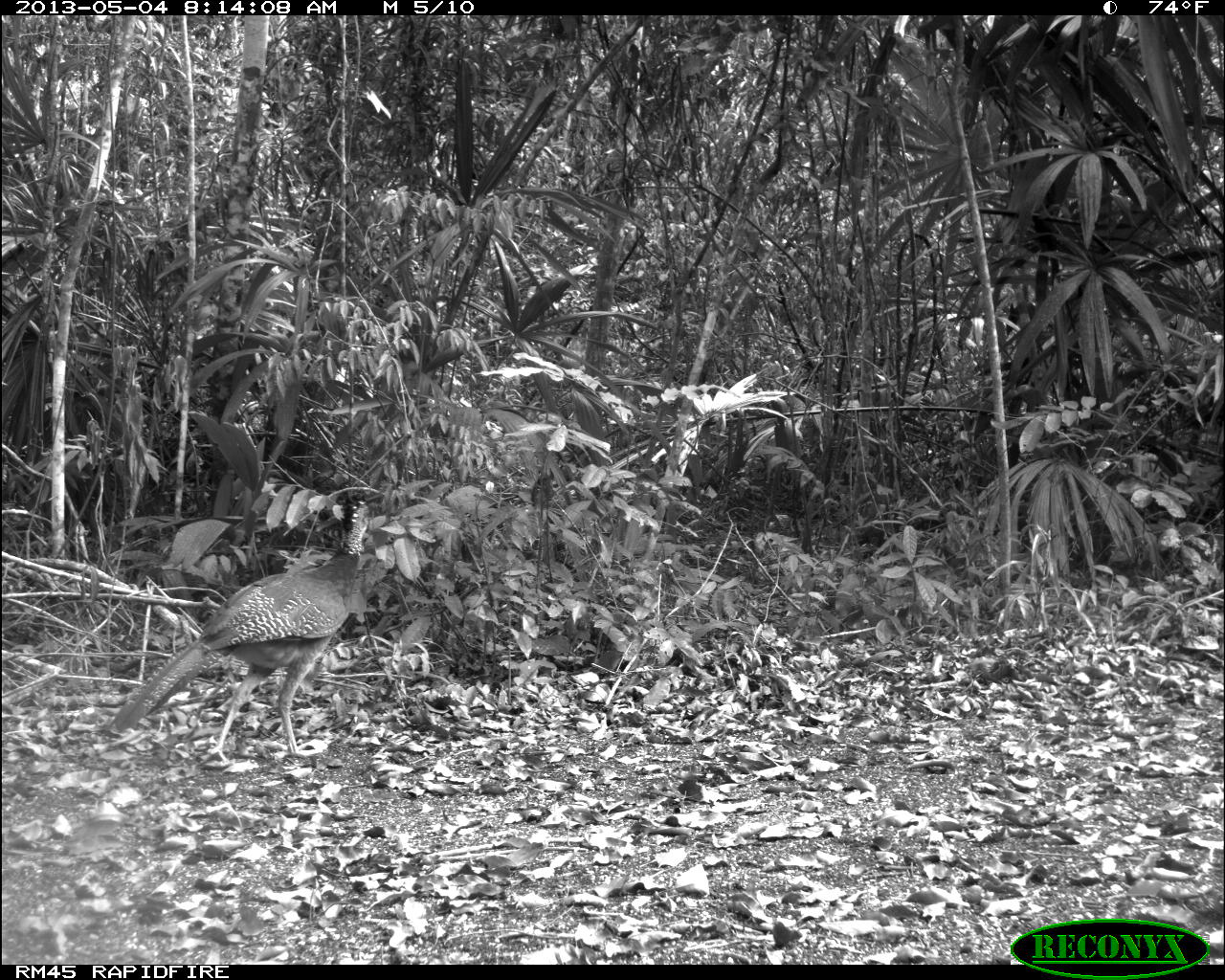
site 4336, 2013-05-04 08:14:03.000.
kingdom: Animalia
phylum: Chordata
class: Aves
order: Galliformes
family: Cracidae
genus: Crax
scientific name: Crax rubra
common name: great curassow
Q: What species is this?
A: Crax rubra (great curassow).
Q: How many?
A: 1.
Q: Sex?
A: Female.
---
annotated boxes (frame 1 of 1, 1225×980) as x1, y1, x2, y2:
crax rubra: 107, 498, 370, 765